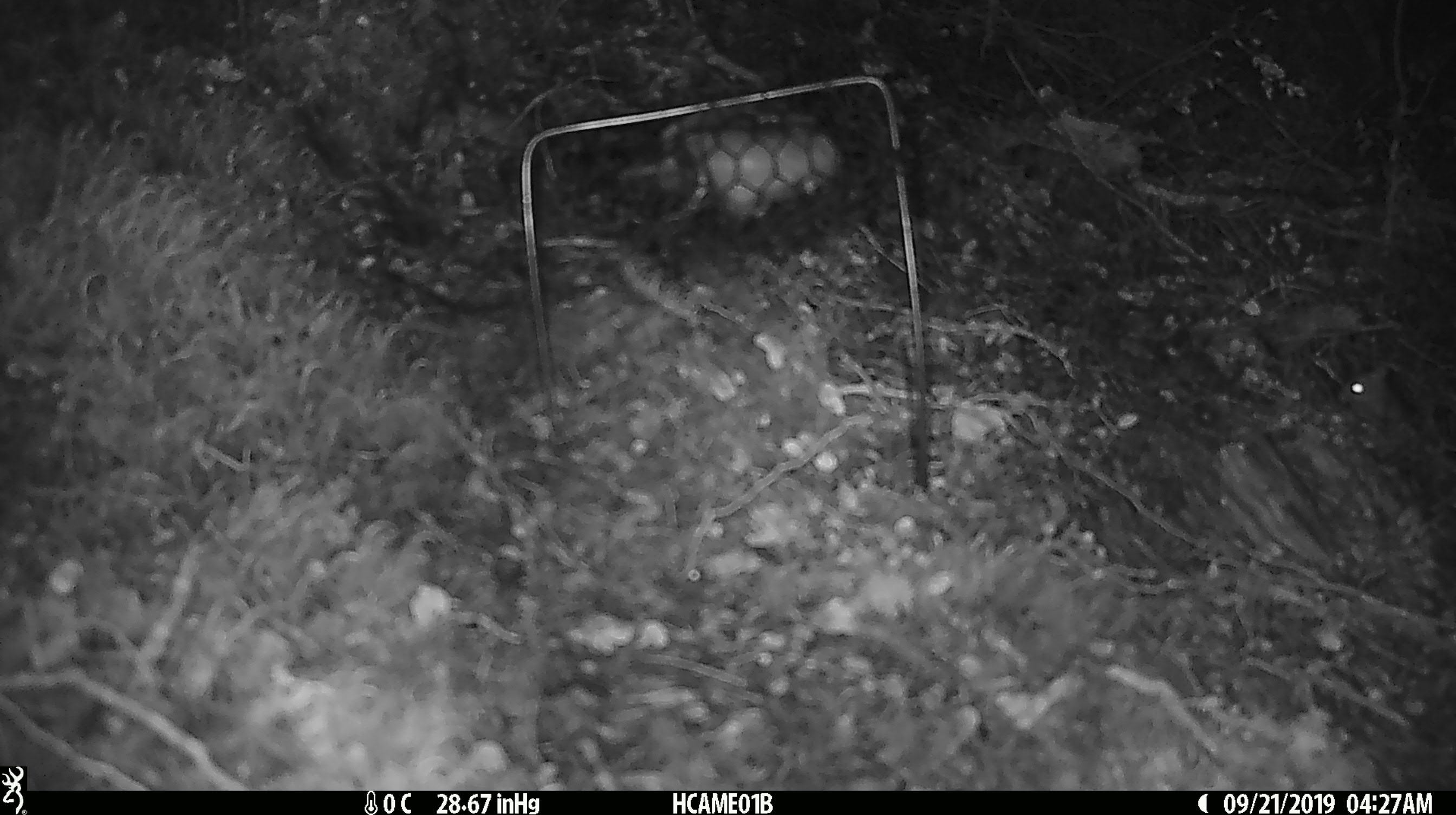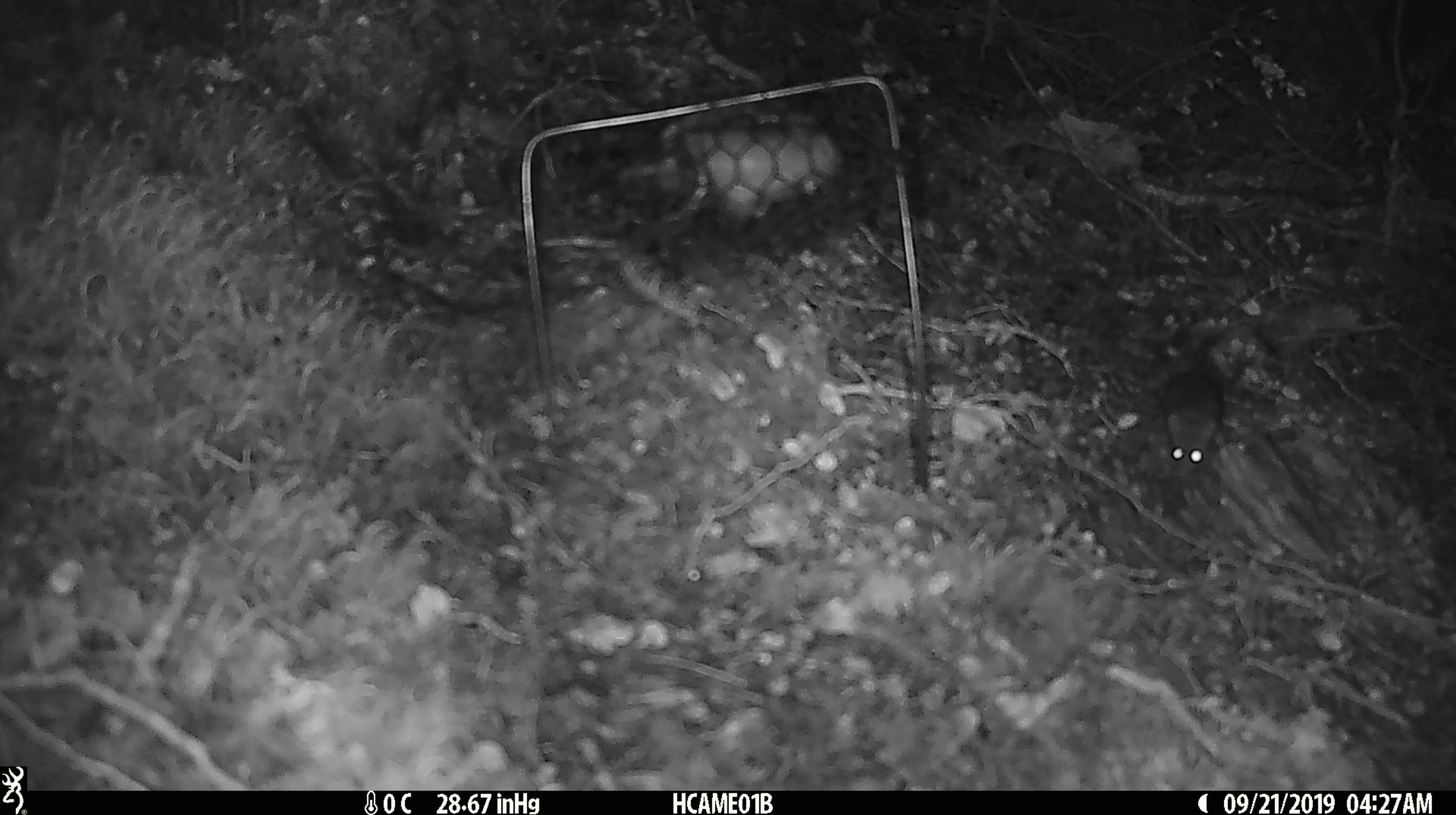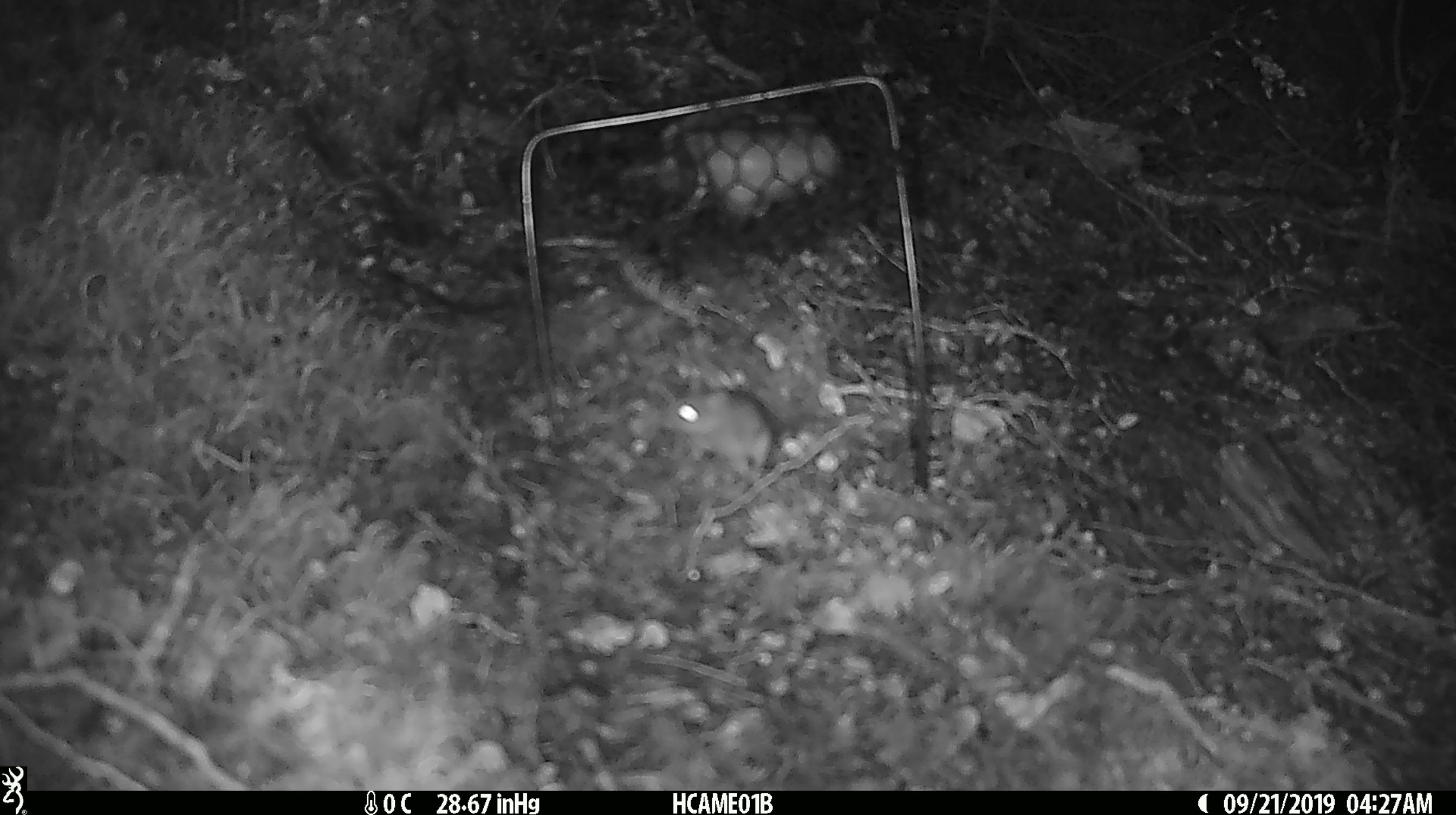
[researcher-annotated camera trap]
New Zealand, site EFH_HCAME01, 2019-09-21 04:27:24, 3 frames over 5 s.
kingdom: Animalia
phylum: Chordata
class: Mammalia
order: Rodentia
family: Muridae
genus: Mus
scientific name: Mus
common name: mouse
Mouse (Mus).